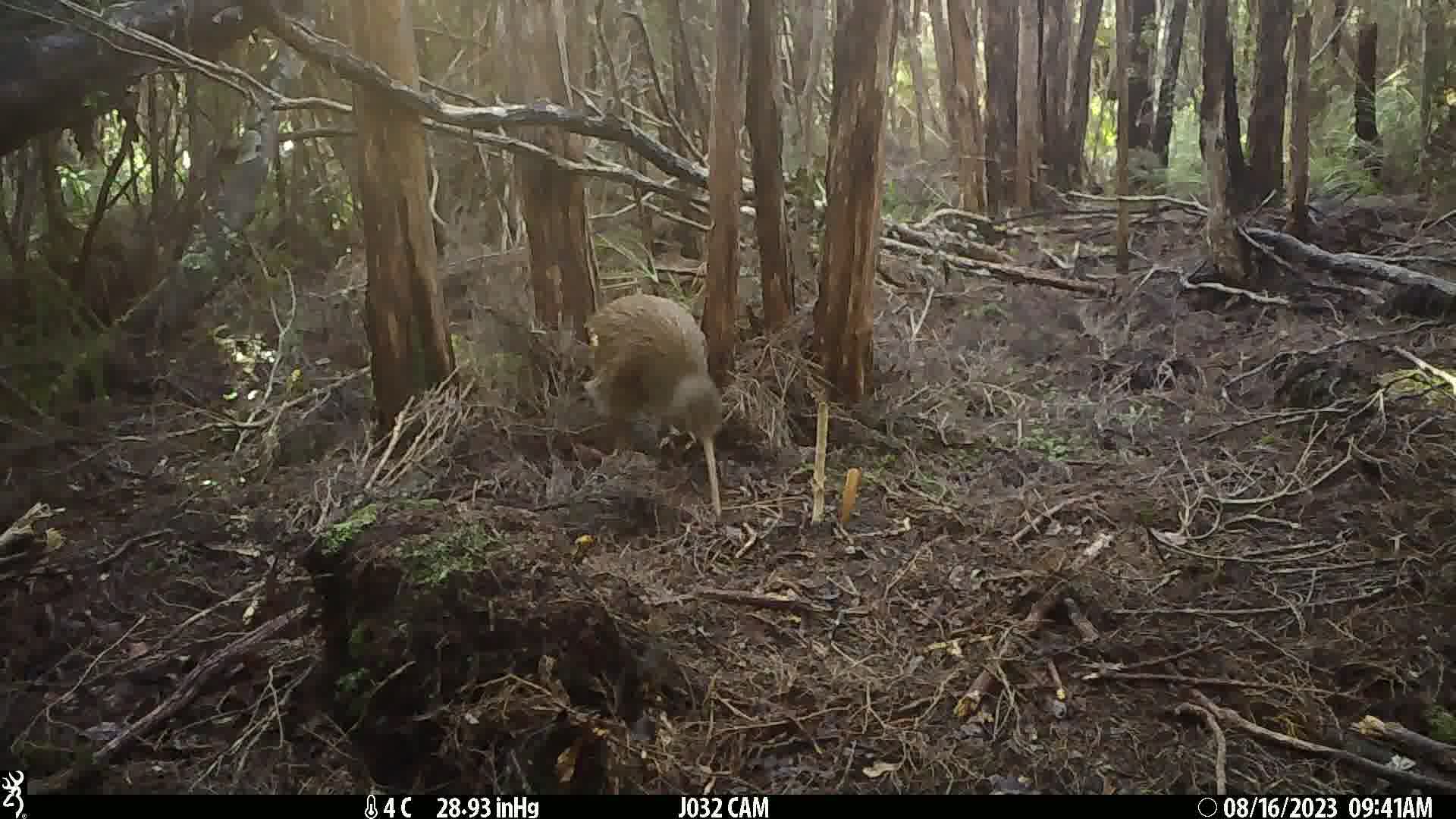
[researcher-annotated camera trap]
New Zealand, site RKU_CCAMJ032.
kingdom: Animalia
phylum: Chordata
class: Aves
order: Apterygiformes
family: Apterygidae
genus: Apteryx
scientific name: Apteryx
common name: kiwi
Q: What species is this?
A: Kiwi (Apteryx).